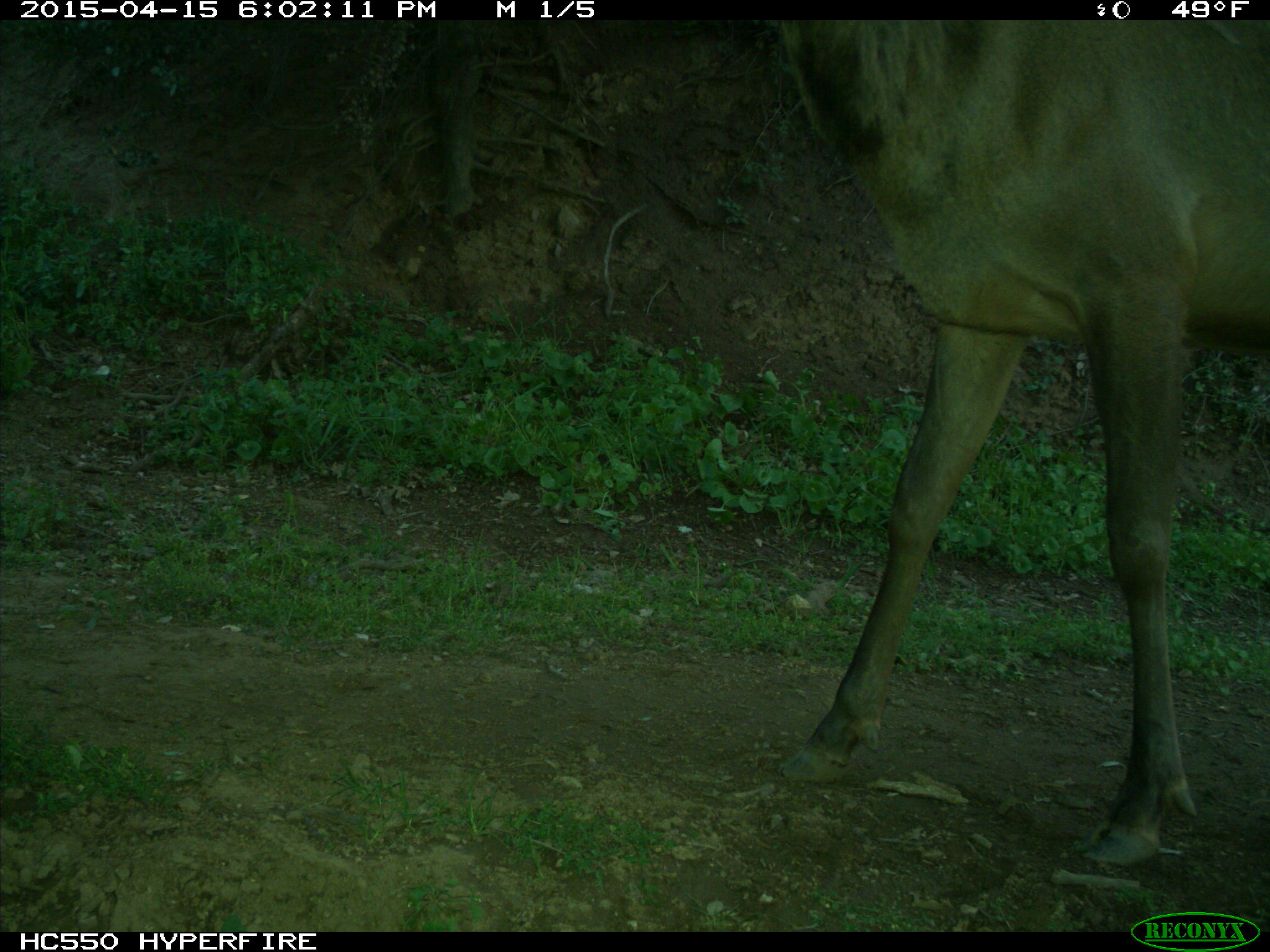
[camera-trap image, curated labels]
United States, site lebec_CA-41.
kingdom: Animalia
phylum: Chordata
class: Mammalia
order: Artiodactyla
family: Cervidae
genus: Cervus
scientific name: Cervus canadensis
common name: elk